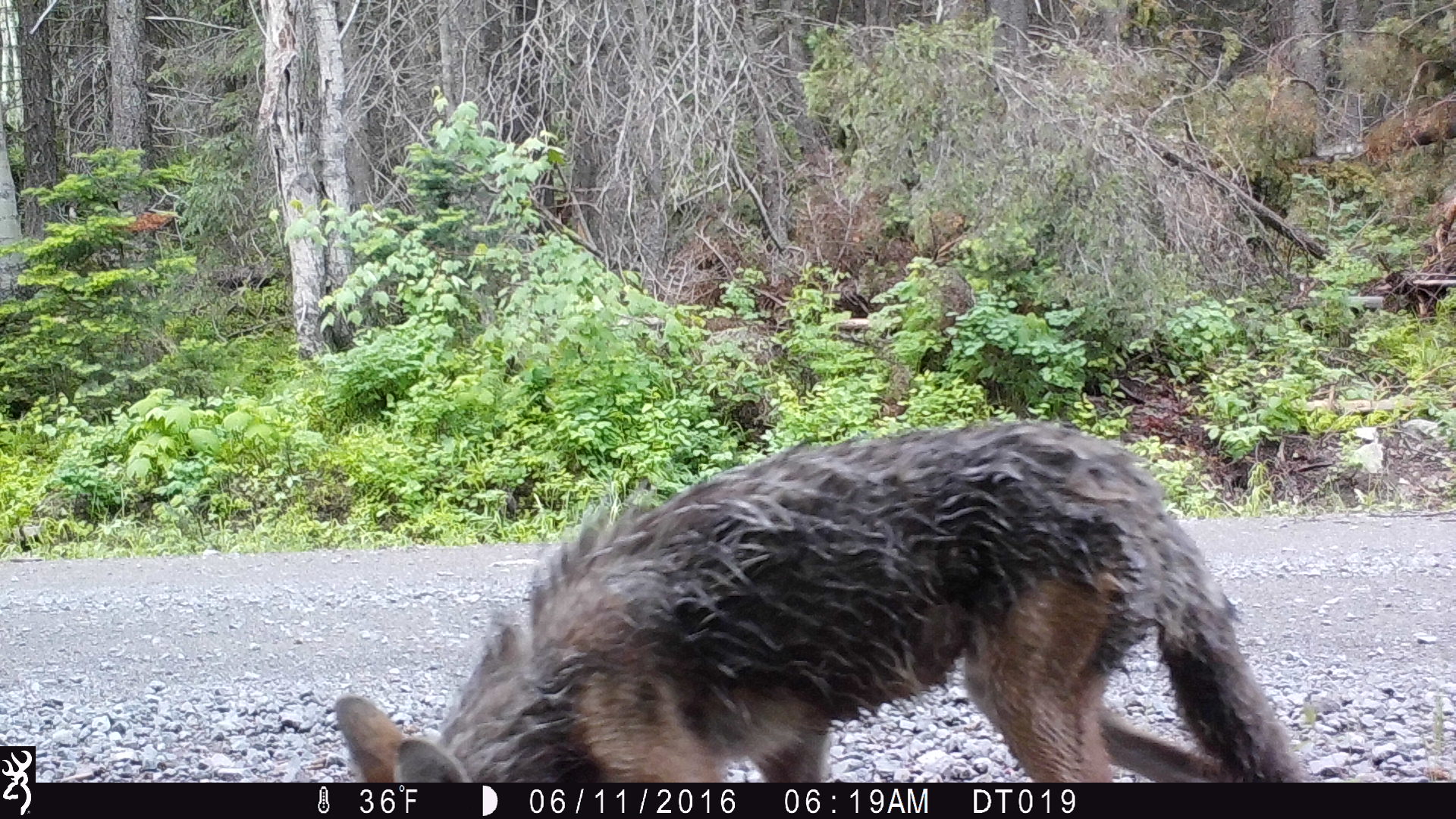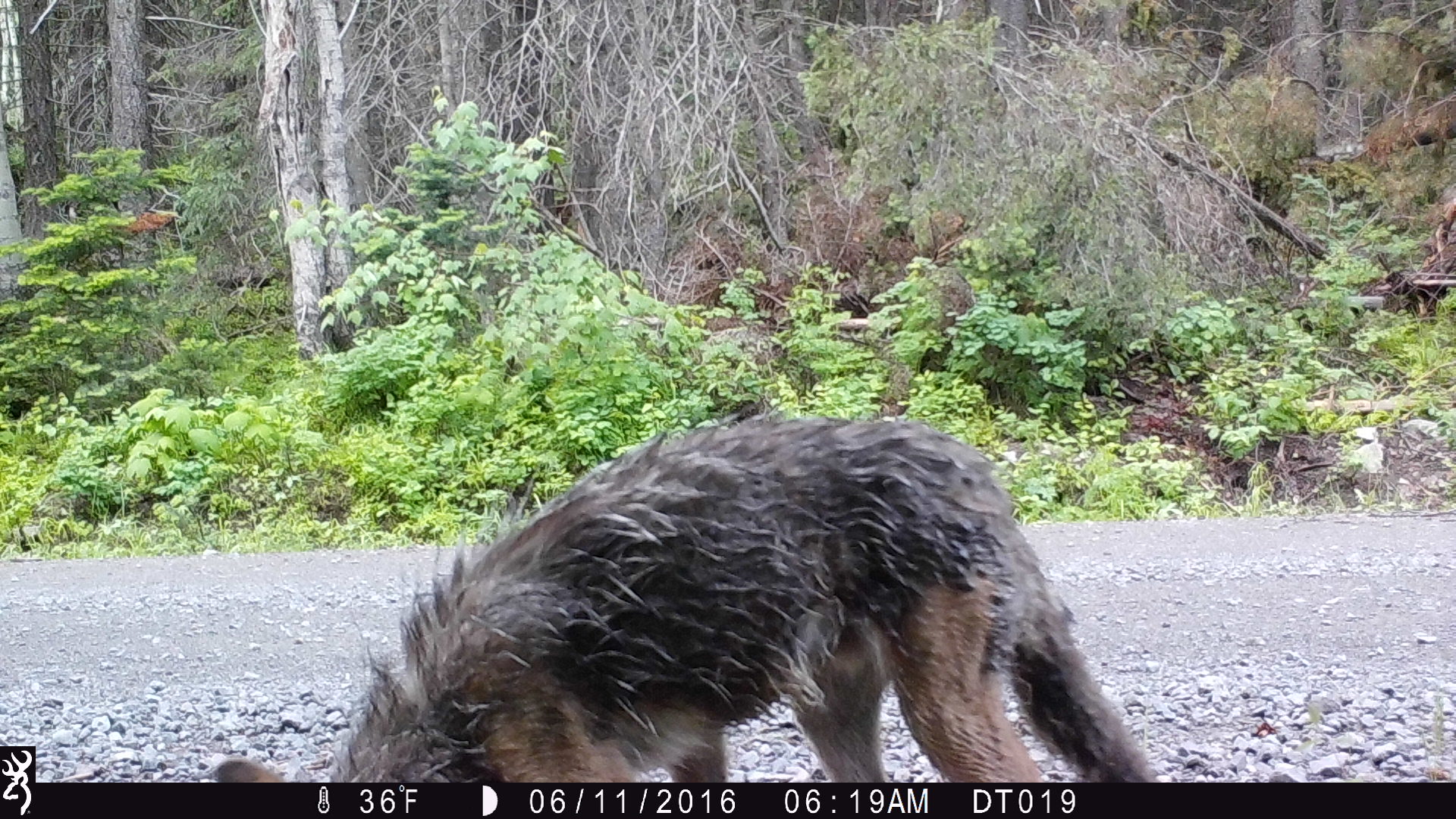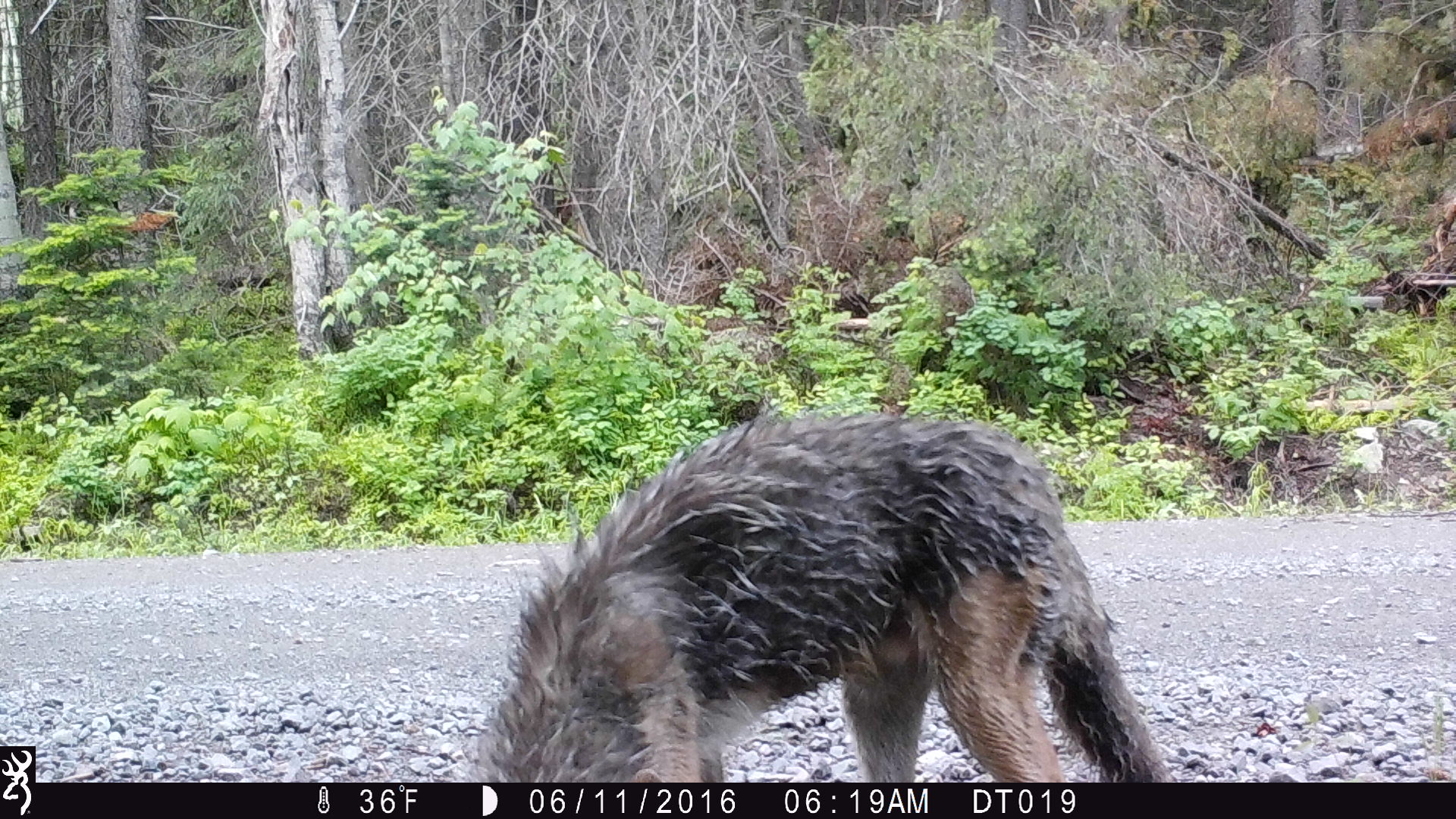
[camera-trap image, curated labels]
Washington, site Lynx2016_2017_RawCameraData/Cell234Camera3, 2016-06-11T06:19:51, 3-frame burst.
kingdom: Animalia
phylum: Chordata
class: Mammalia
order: Carnivora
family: Canidae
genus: Canis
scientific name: Canis latrans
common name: coyote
Canis latrans (coyote). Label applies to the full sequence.